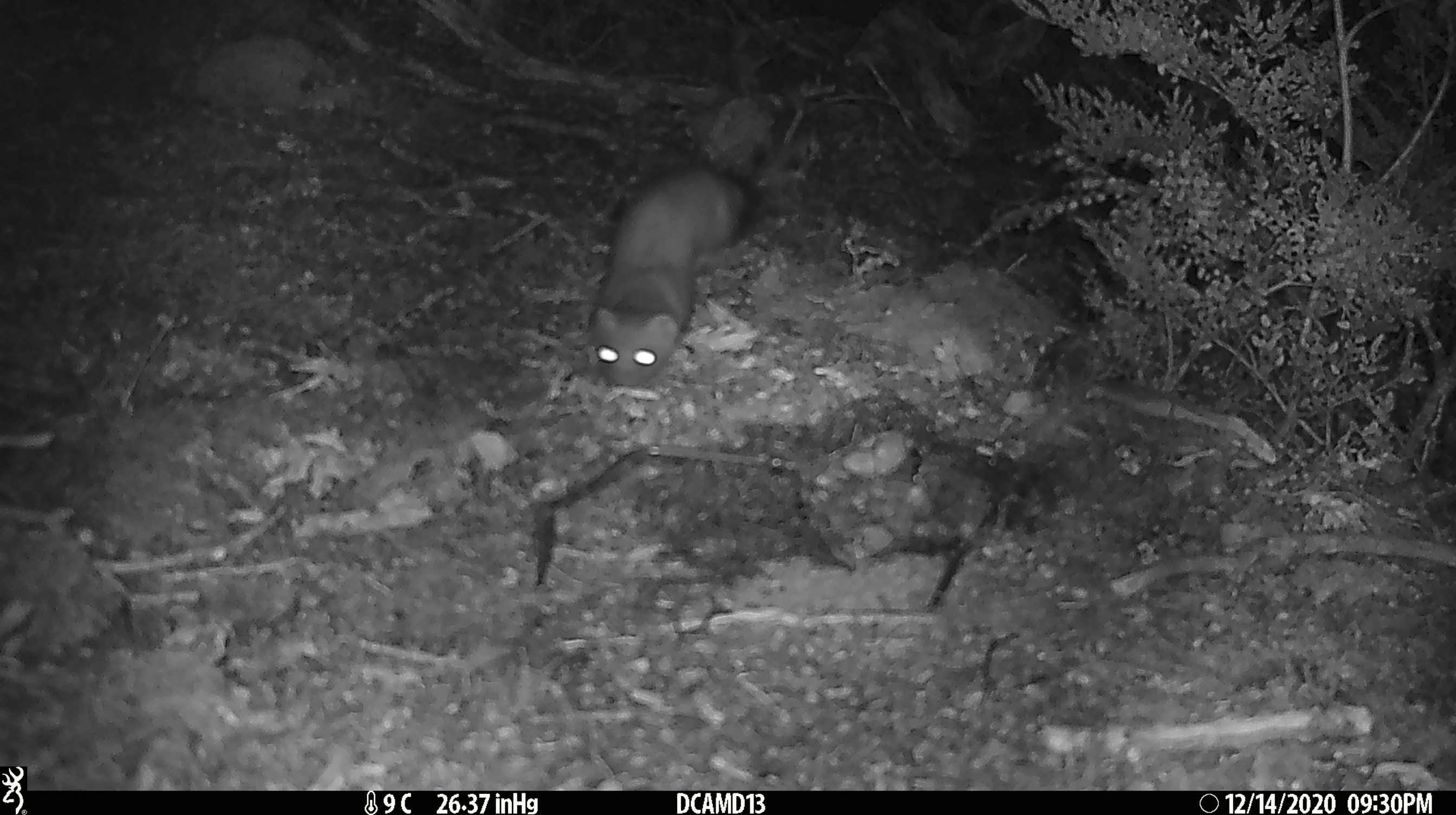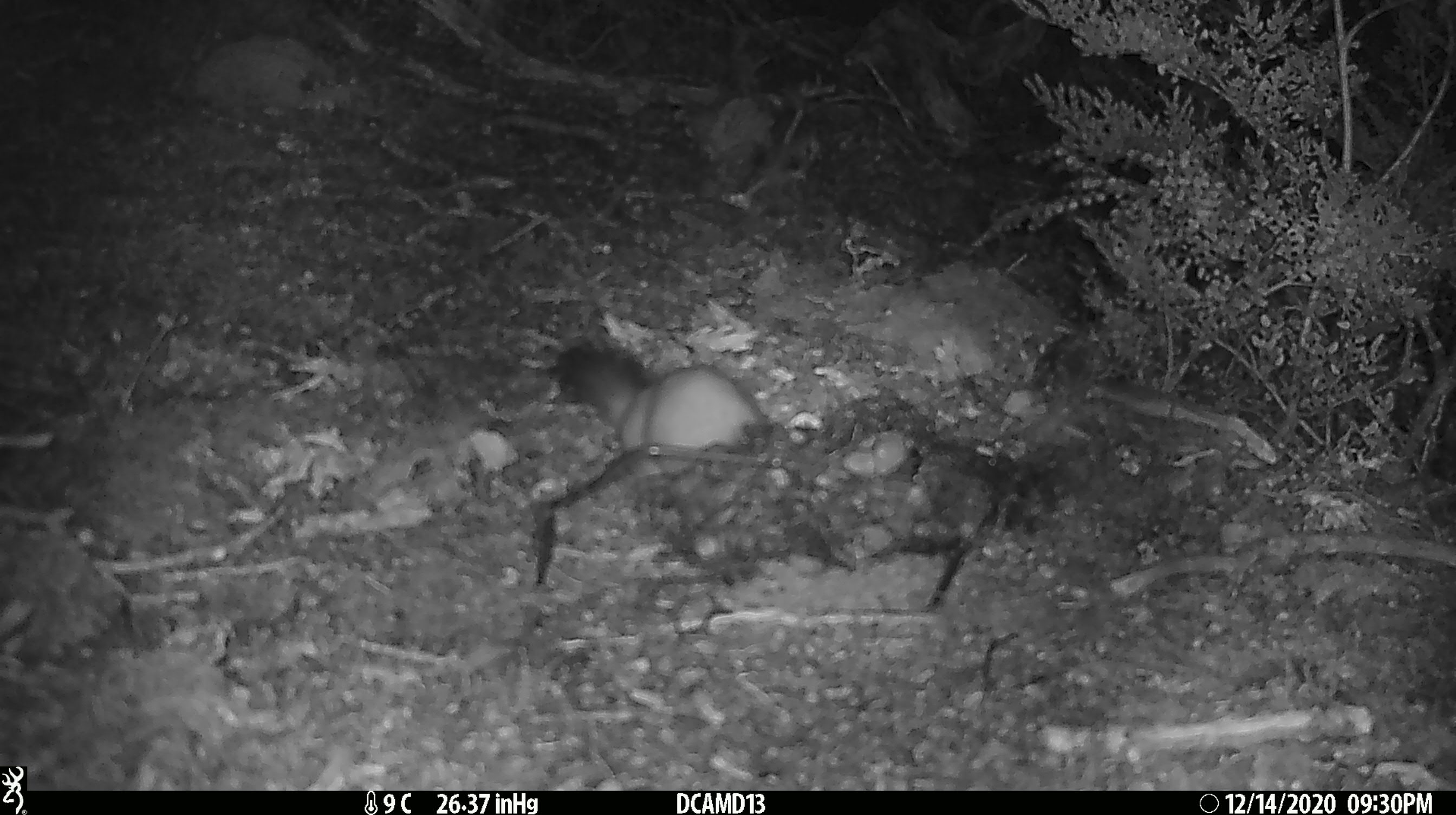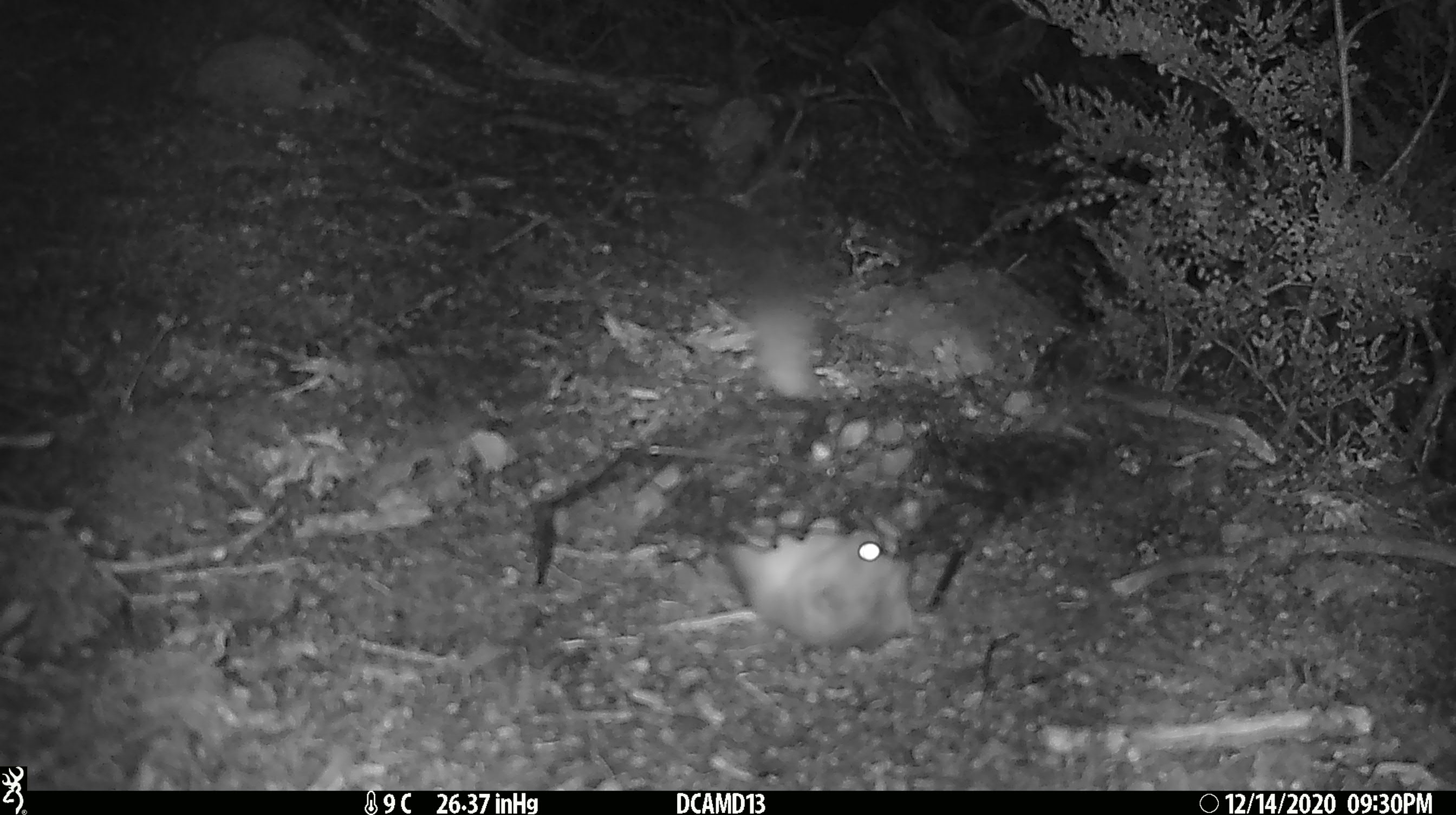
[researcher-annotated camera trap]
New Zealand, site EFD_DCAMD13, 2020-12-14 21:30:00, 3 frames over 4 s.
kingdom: Animalia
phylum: Chordata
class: Mammalia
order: Carnivora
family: Mustelidae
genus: Mustela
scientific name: Mustela erminea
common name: stoat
Stoat (Mustela erminea).